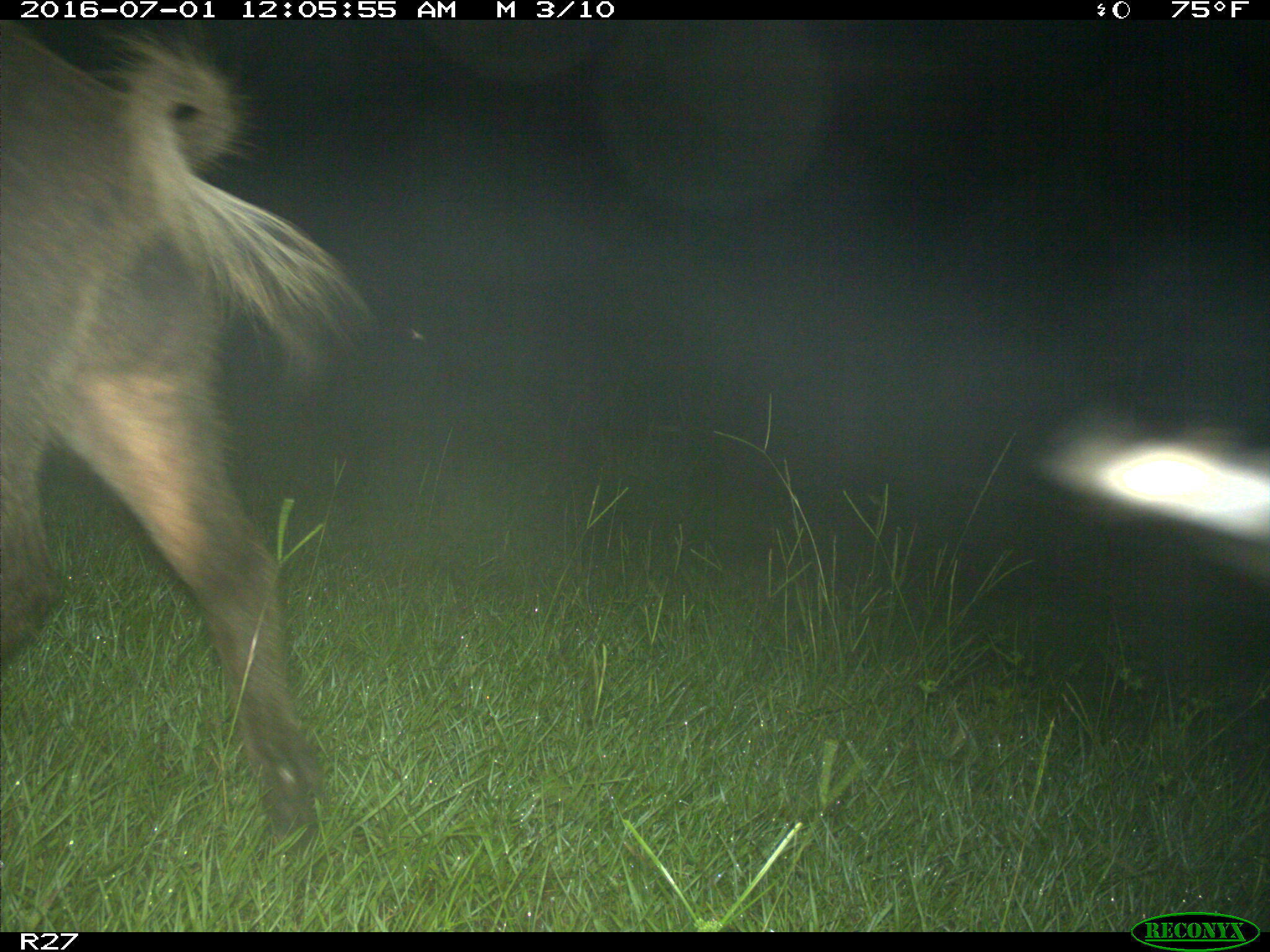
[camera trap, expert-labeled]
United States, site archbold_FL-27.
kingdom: Animalia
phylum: Chordata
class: Mammalia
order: Artiodactyla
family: Suidae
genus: Sus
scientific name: Sus scrofa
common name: wild boar